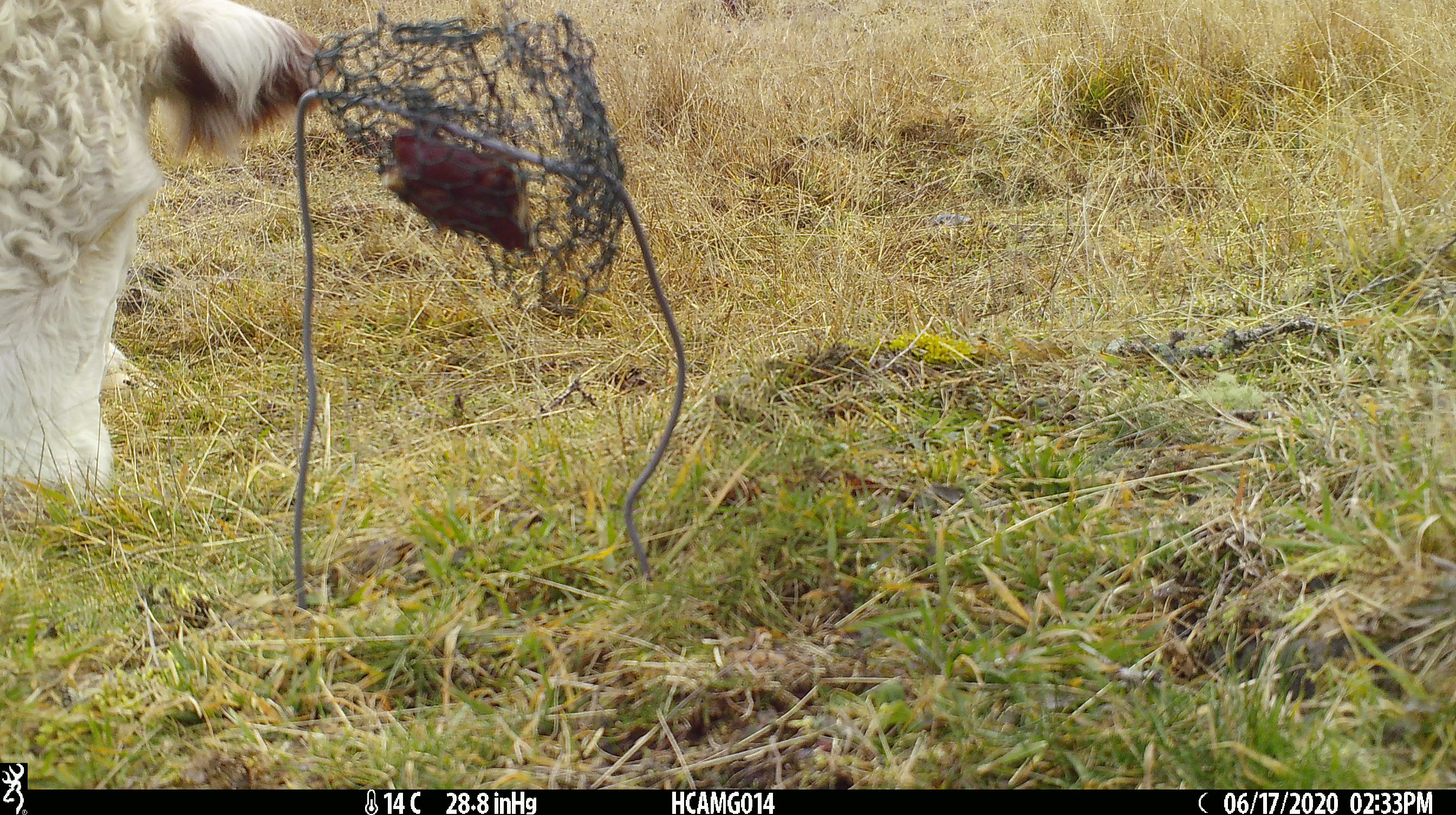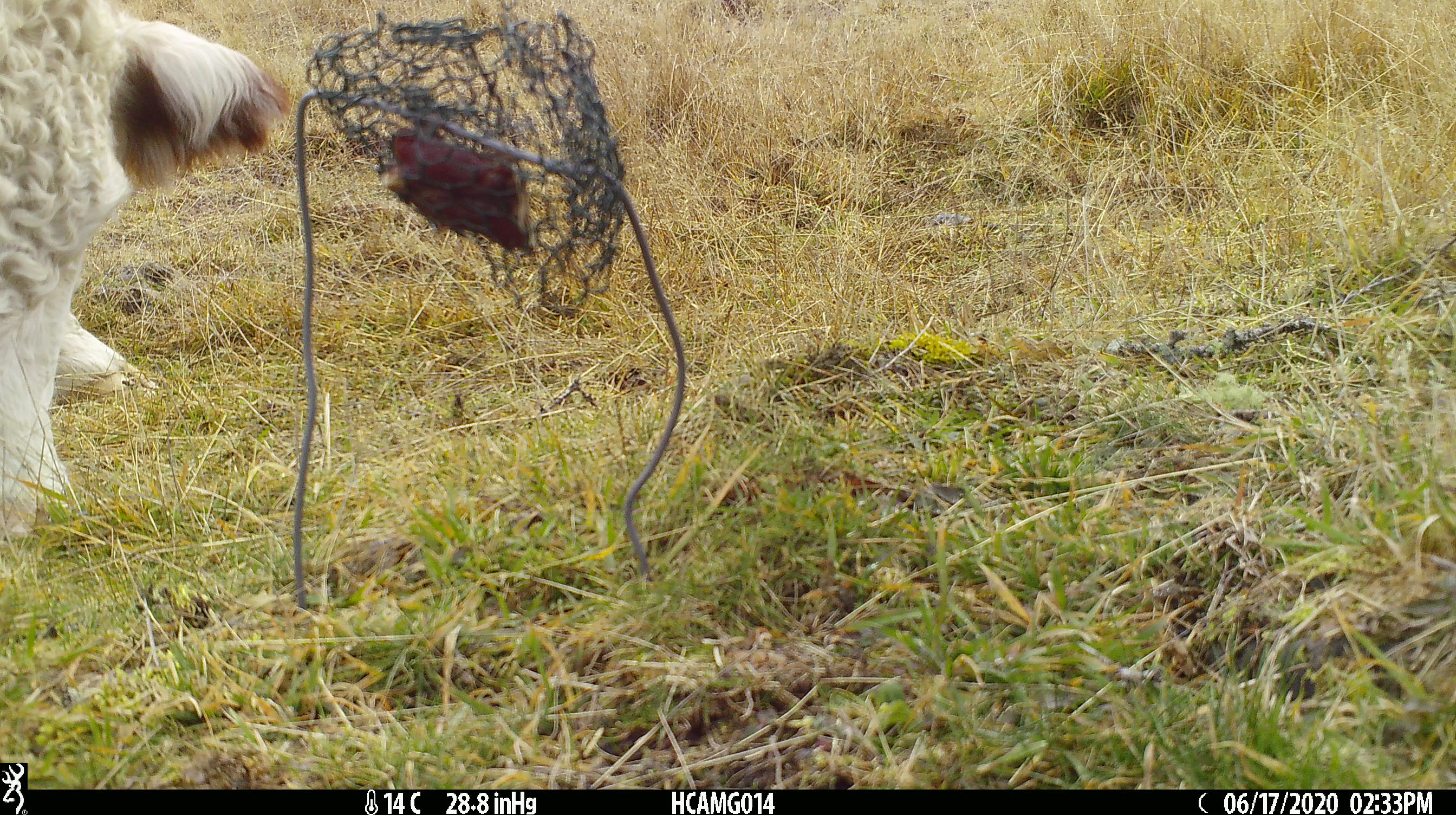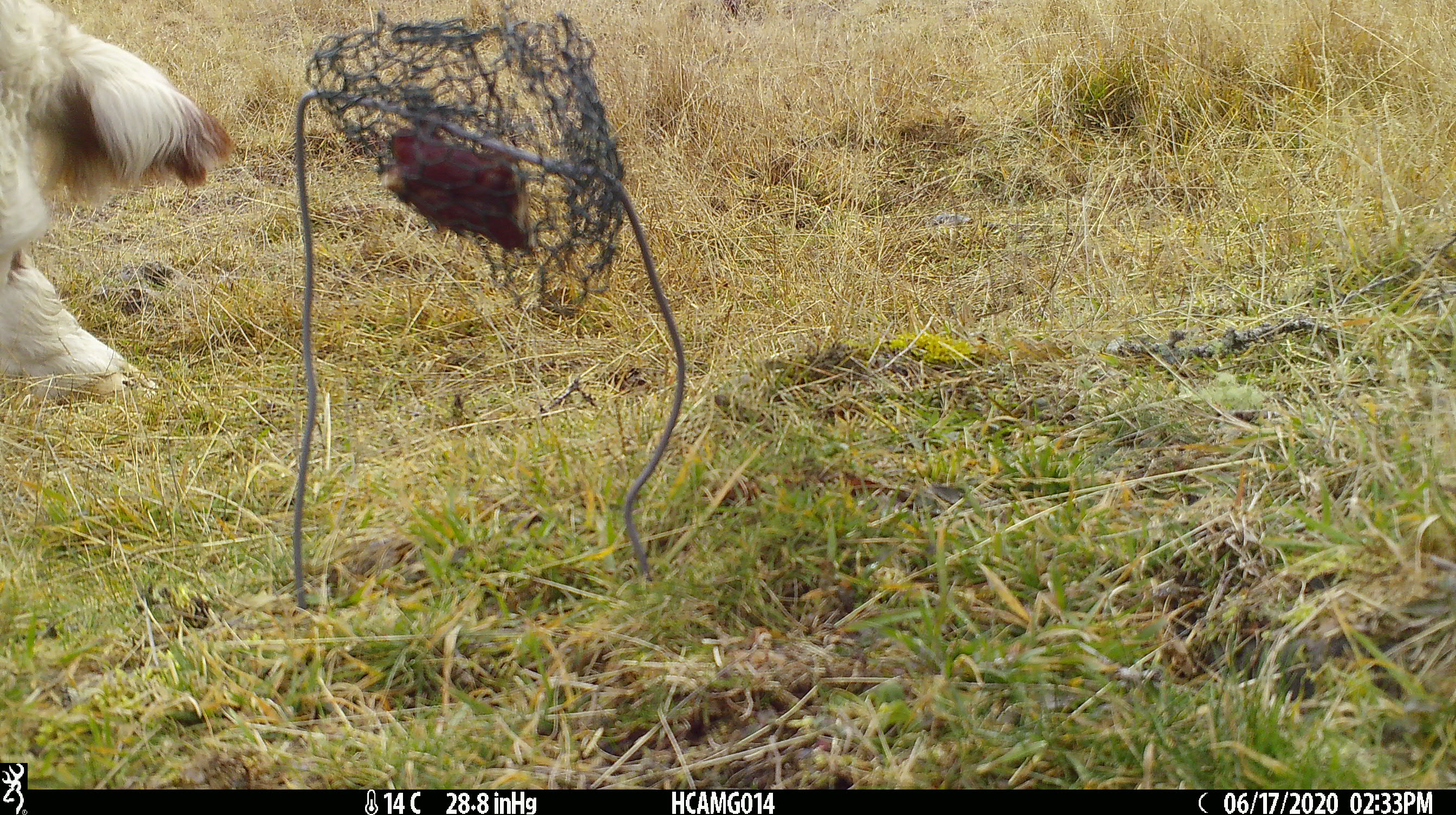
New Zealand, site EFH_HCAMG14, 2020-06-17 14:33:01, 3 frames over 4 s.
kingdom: Animalia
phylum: Chordata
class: Mammalia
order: Artiodactyla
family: Bovidae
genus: Bos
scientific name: Bos taurus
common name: domestic cow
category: cow